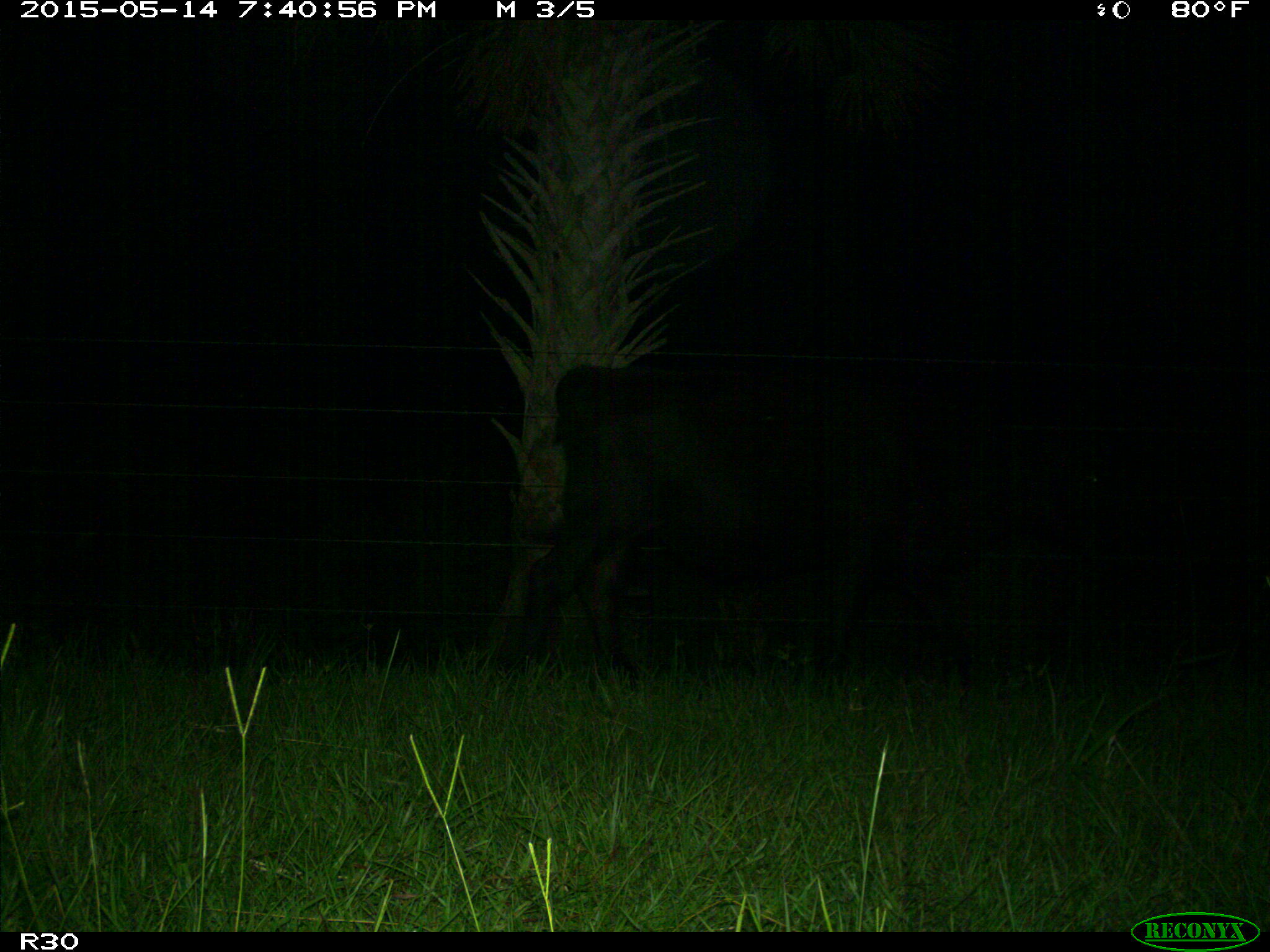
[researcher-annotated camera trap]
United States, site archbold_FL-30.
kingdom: Animalia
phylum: Chordata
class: Mammalia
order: Artiodactyla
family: Bovidae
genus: Bos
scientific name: Bos taurus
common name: domestic cow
Bos taurus (domestic cow).